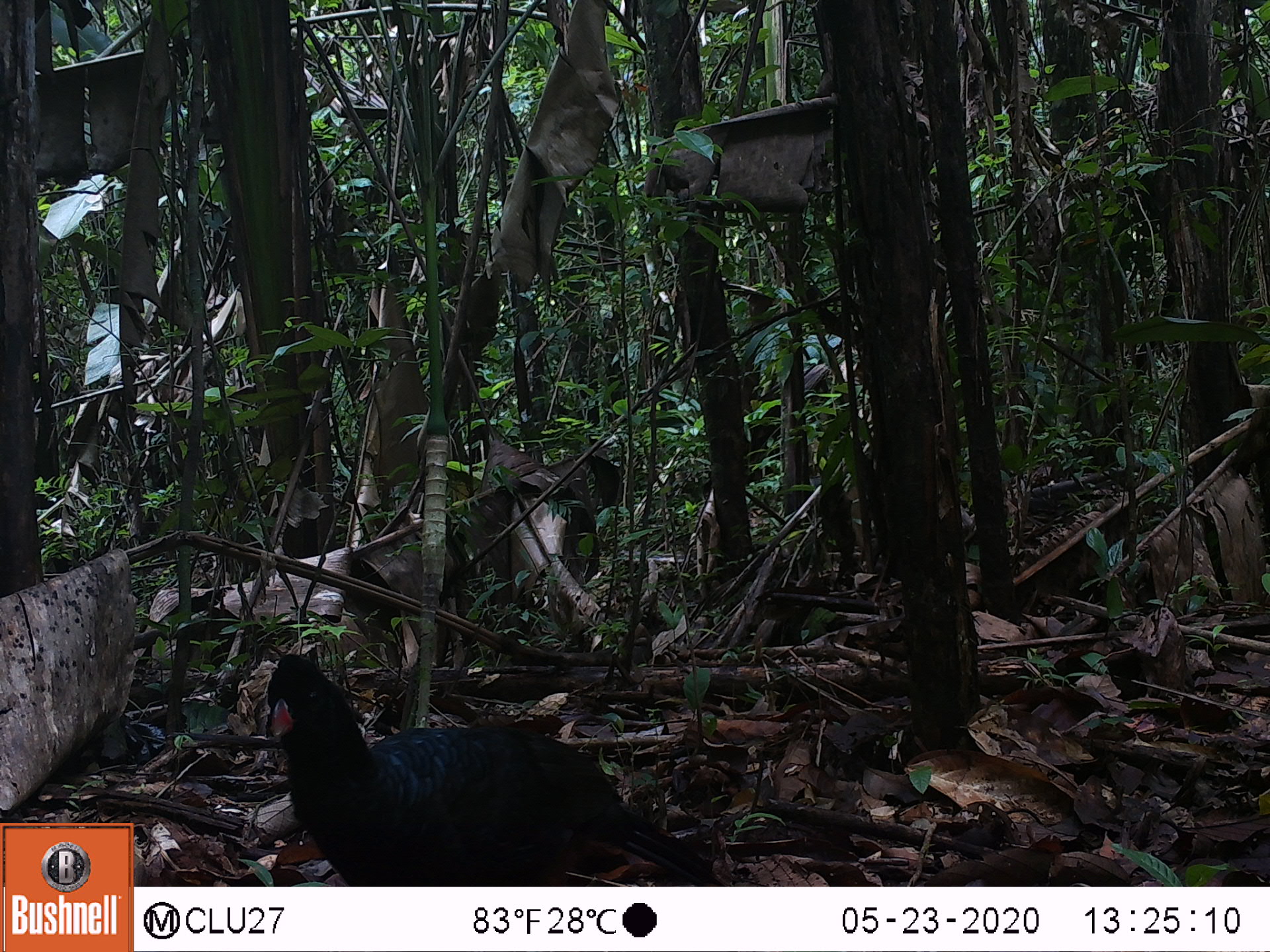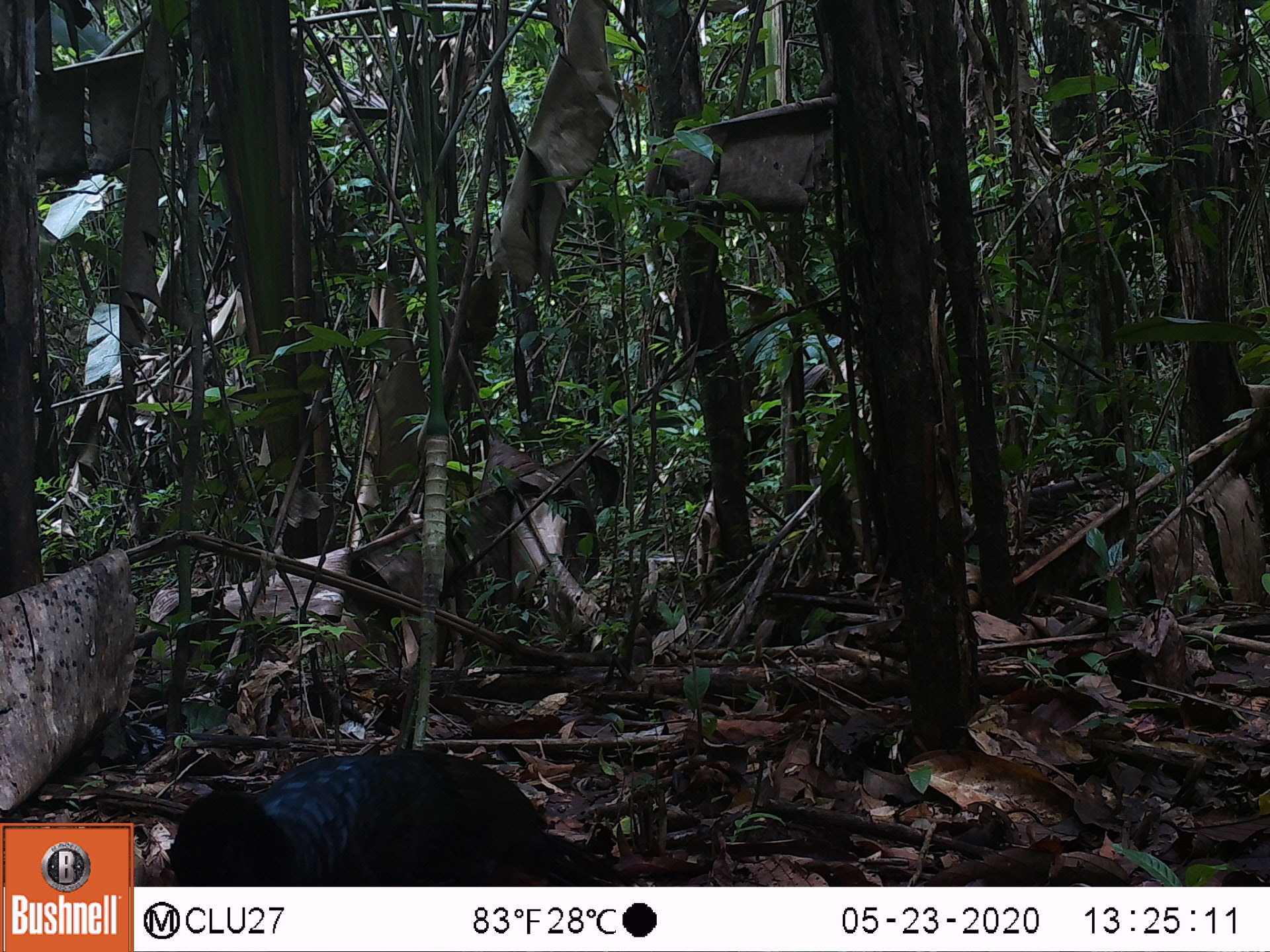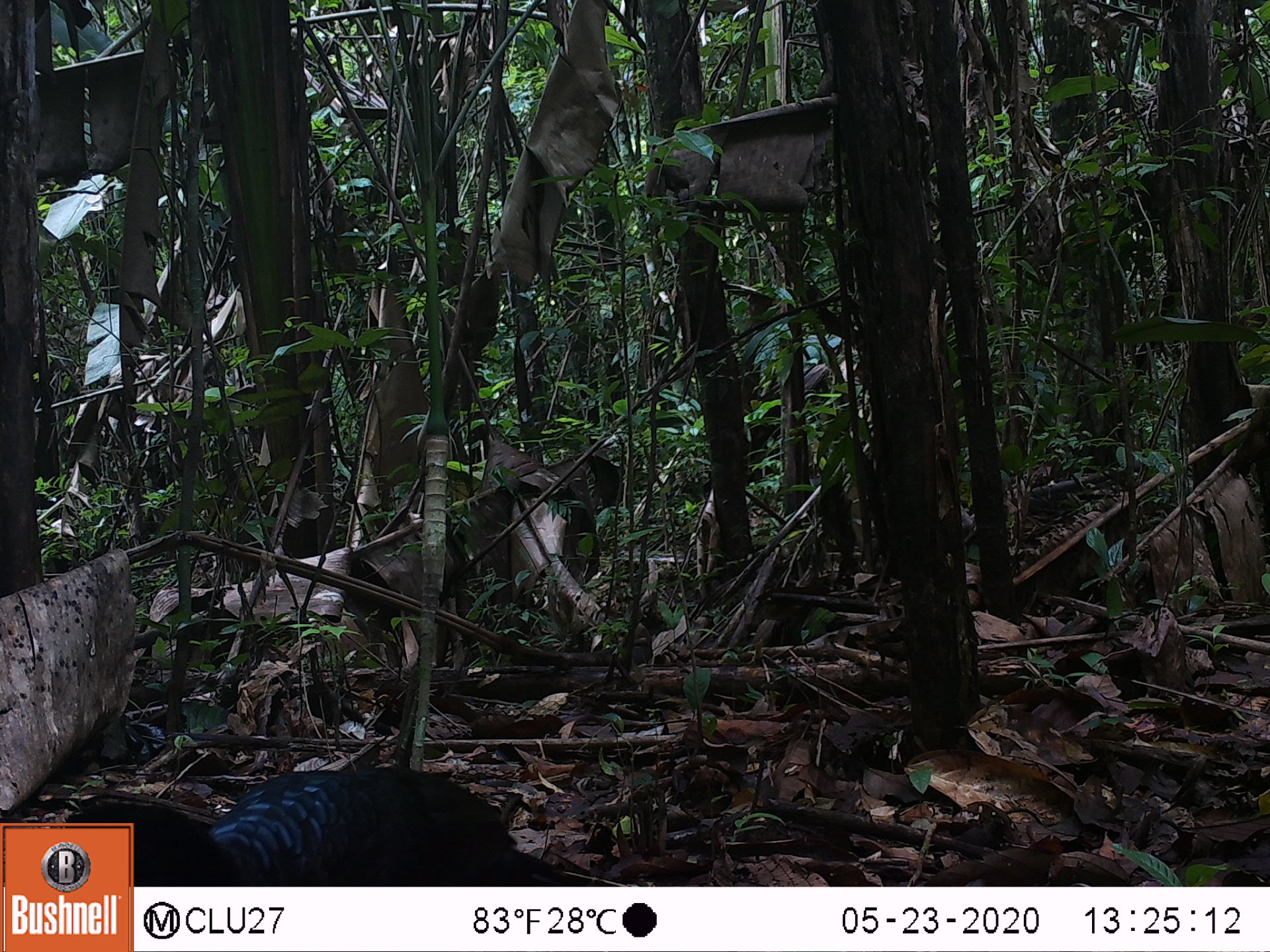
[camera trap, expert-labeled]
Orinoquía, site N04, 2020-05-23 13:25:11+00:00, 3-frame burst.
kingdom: Animalia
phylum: Chordata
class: Aves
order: Galliformes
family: Cracidae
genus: Mitu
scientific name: Mitu salvini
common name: salvin's currasow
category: salvins curassow